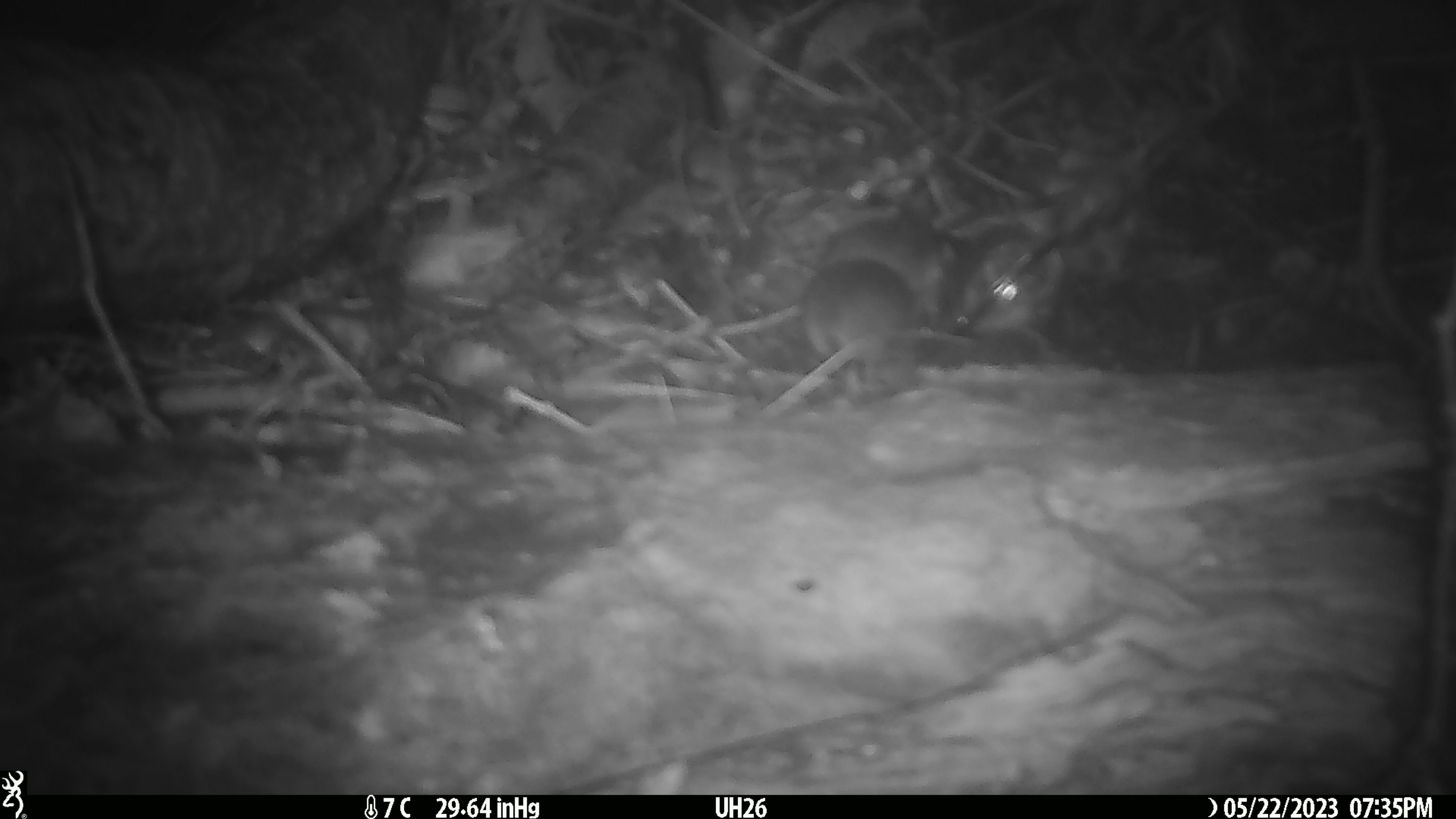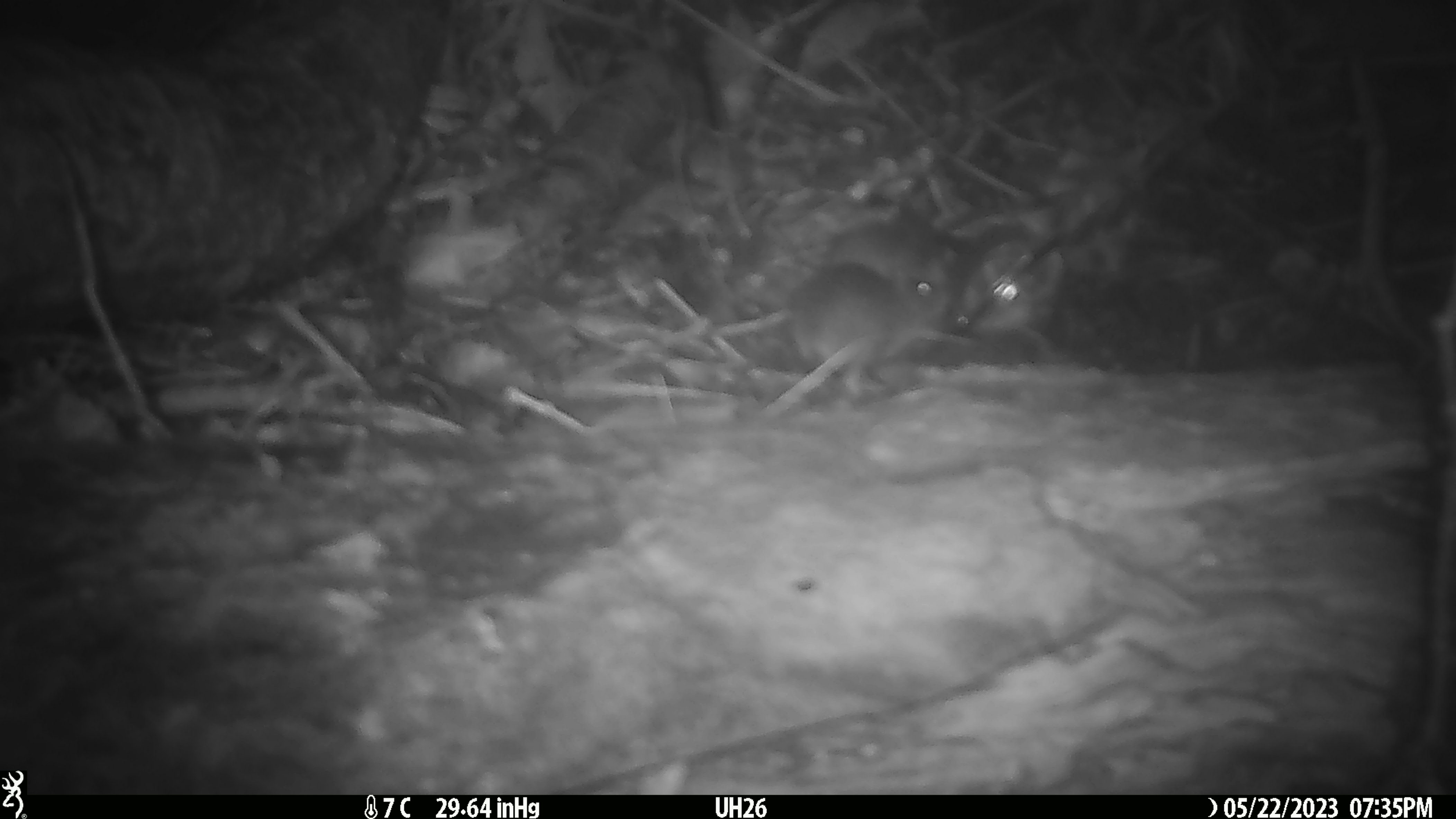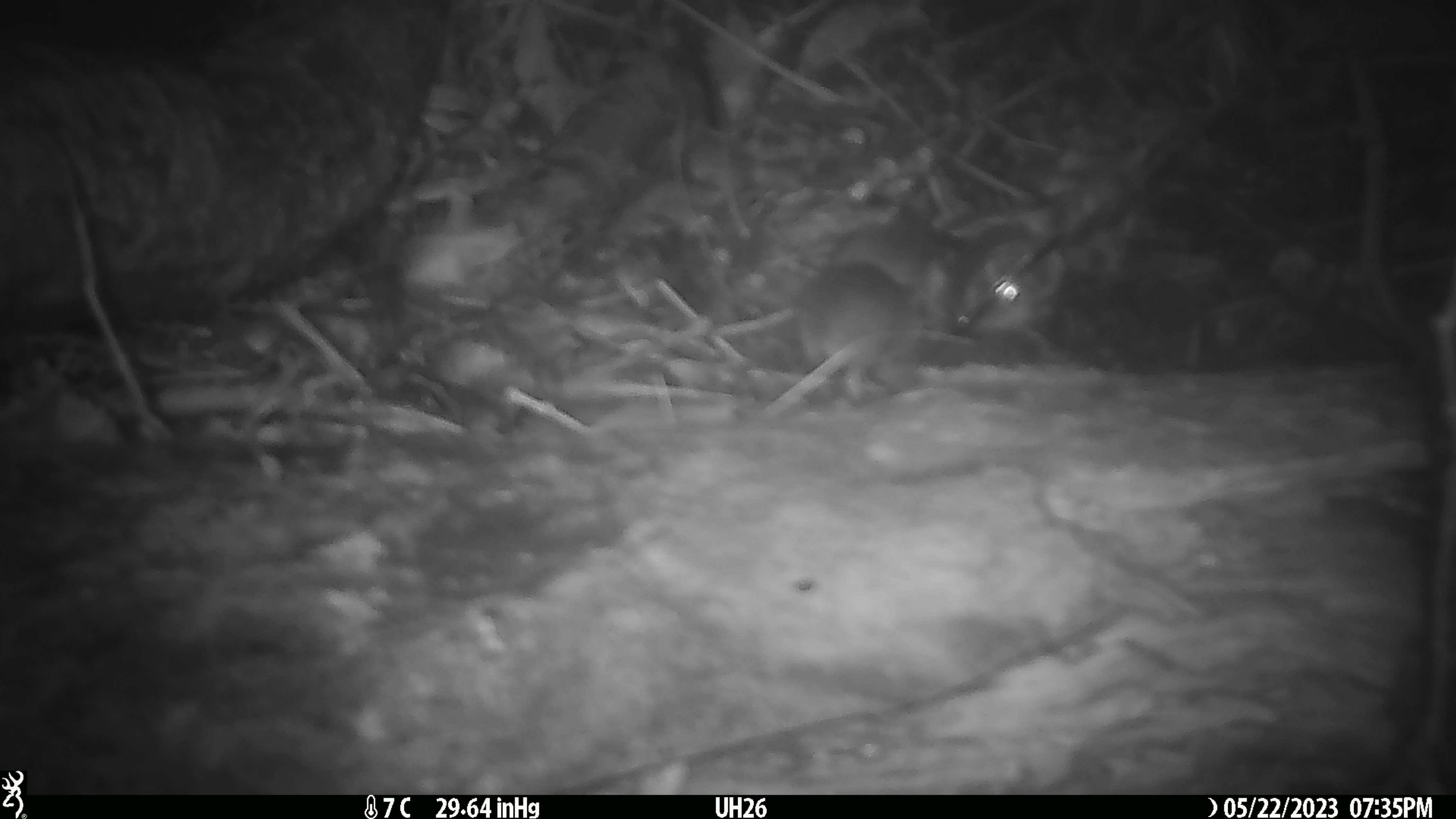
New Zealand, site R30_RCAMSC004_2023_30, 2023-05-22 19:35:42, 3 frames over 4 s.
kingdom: Animalia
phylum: Chordata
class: Mammalia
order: Rodentia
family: Muridae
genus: Mus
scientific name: Mus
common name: mouse